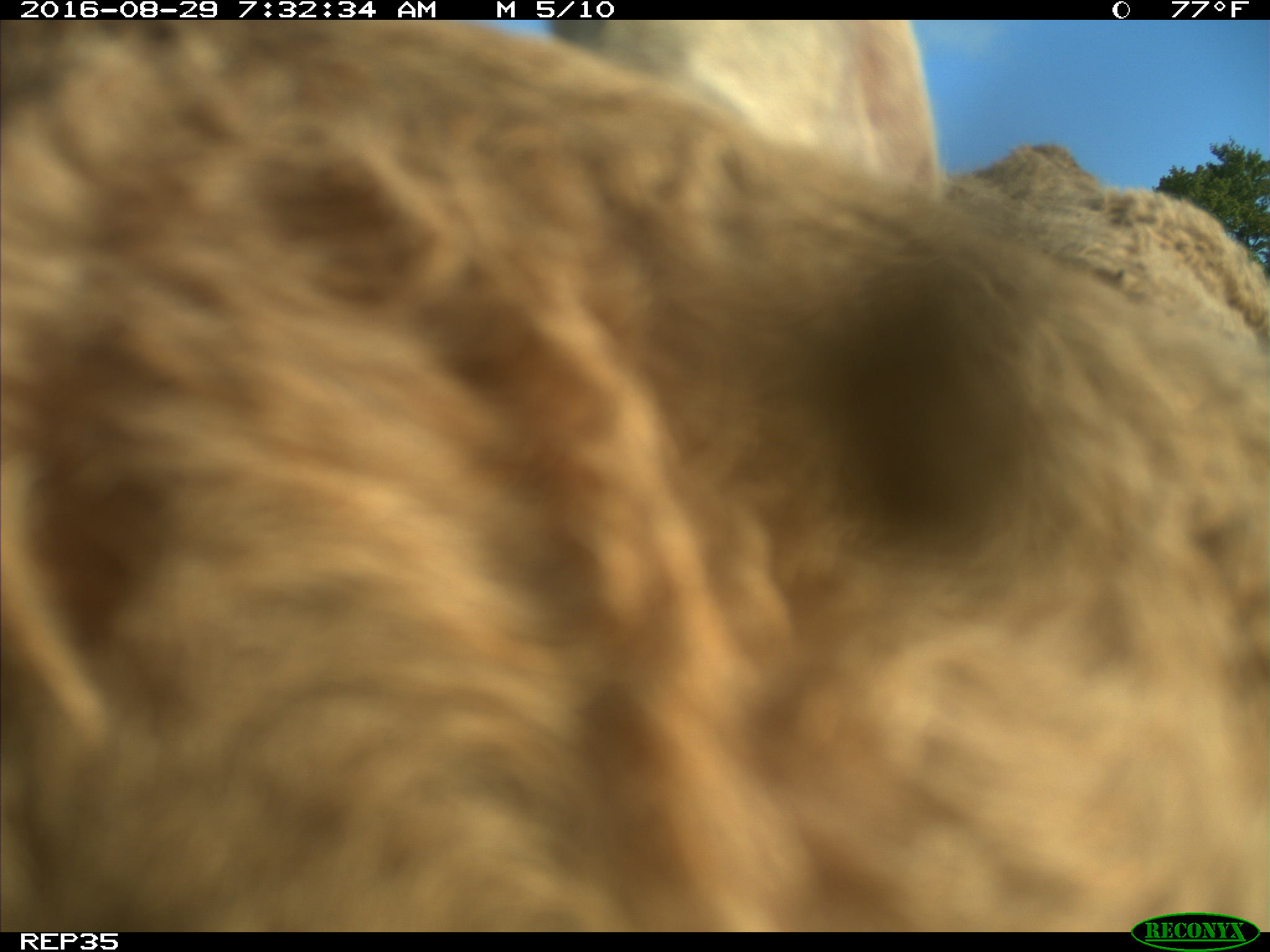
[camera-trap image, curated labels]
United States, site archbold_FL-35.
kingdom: Animalia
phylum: Chordata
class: Mammalia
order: Artiodactyla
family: Bovidae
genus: Bos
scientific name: Bos taurus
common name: domestic cow